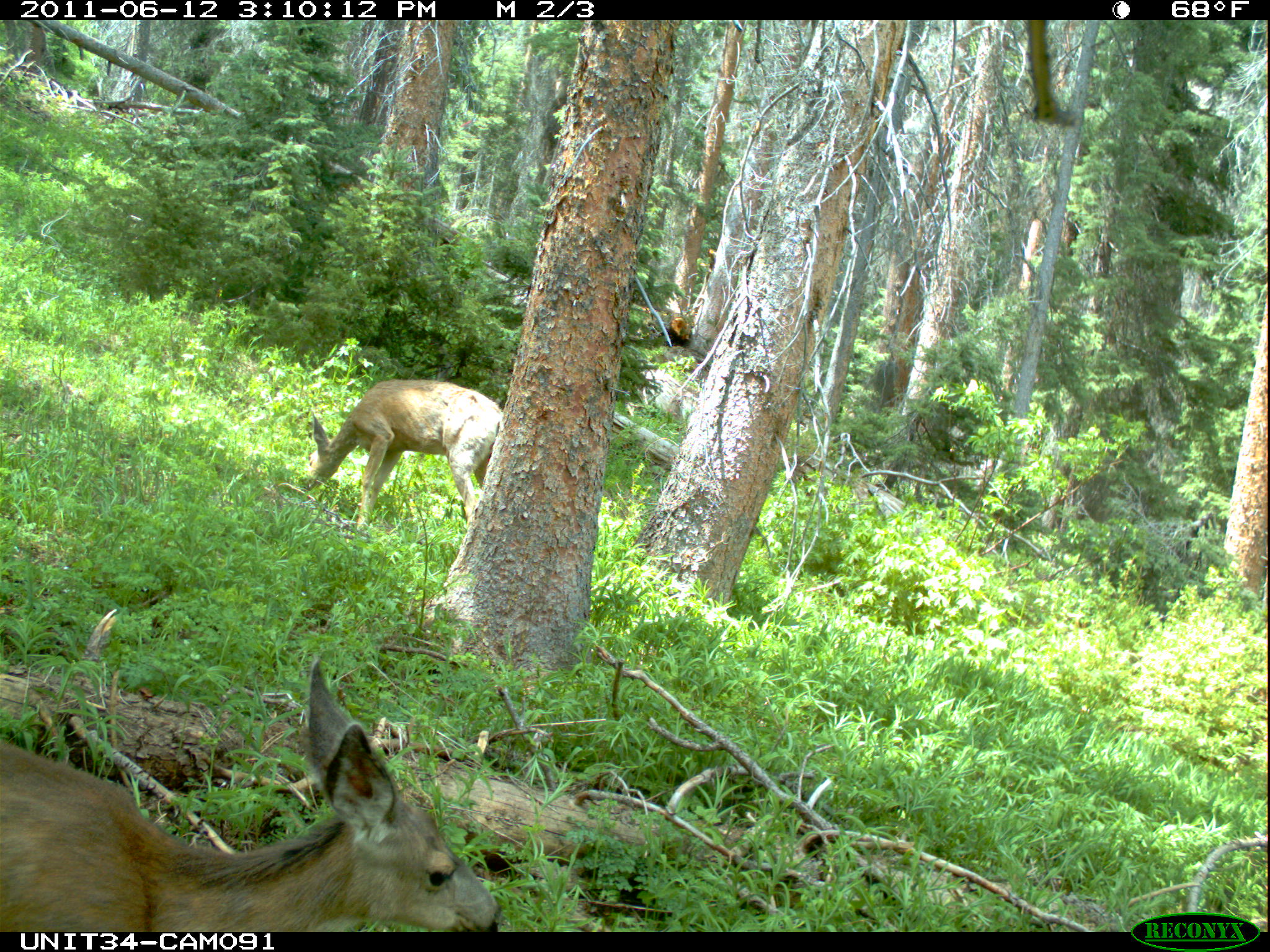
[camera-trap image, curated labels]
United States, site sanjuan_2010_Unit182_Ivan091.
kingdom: Animalia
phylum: Chordata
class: Mammalia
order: Artiodactyla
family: Cervidae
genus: Odocoileus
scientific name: Odocoileus hemionus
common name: mule deer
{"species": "Odocoileus hemionus (mule deer)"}